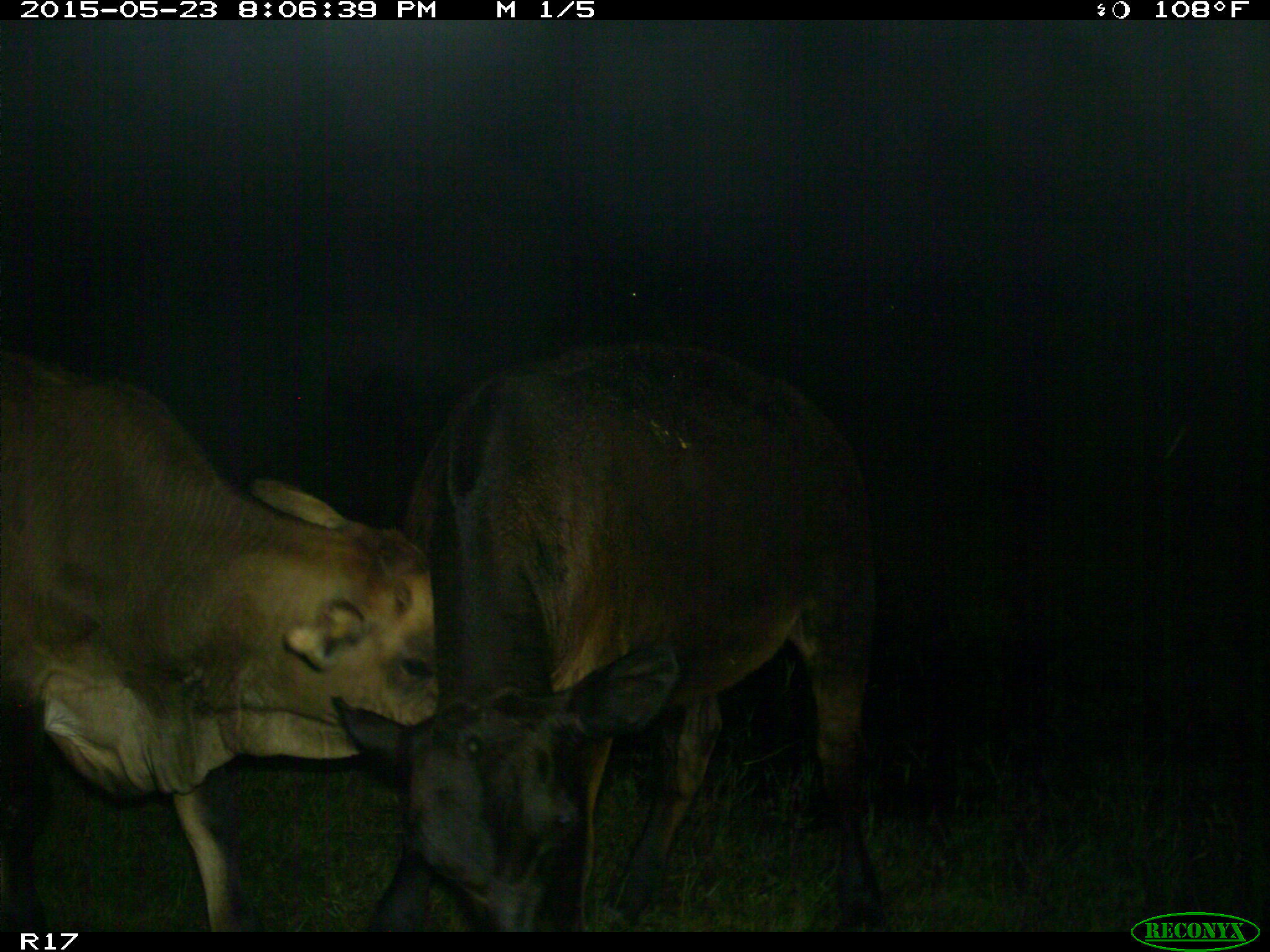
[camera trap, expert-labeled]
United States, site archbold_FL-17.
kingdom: Animalia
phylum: Chordata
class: Mammalia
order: Artiodactyla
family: Bovidae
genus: Bos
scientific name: Bos taurus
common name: domestic cow